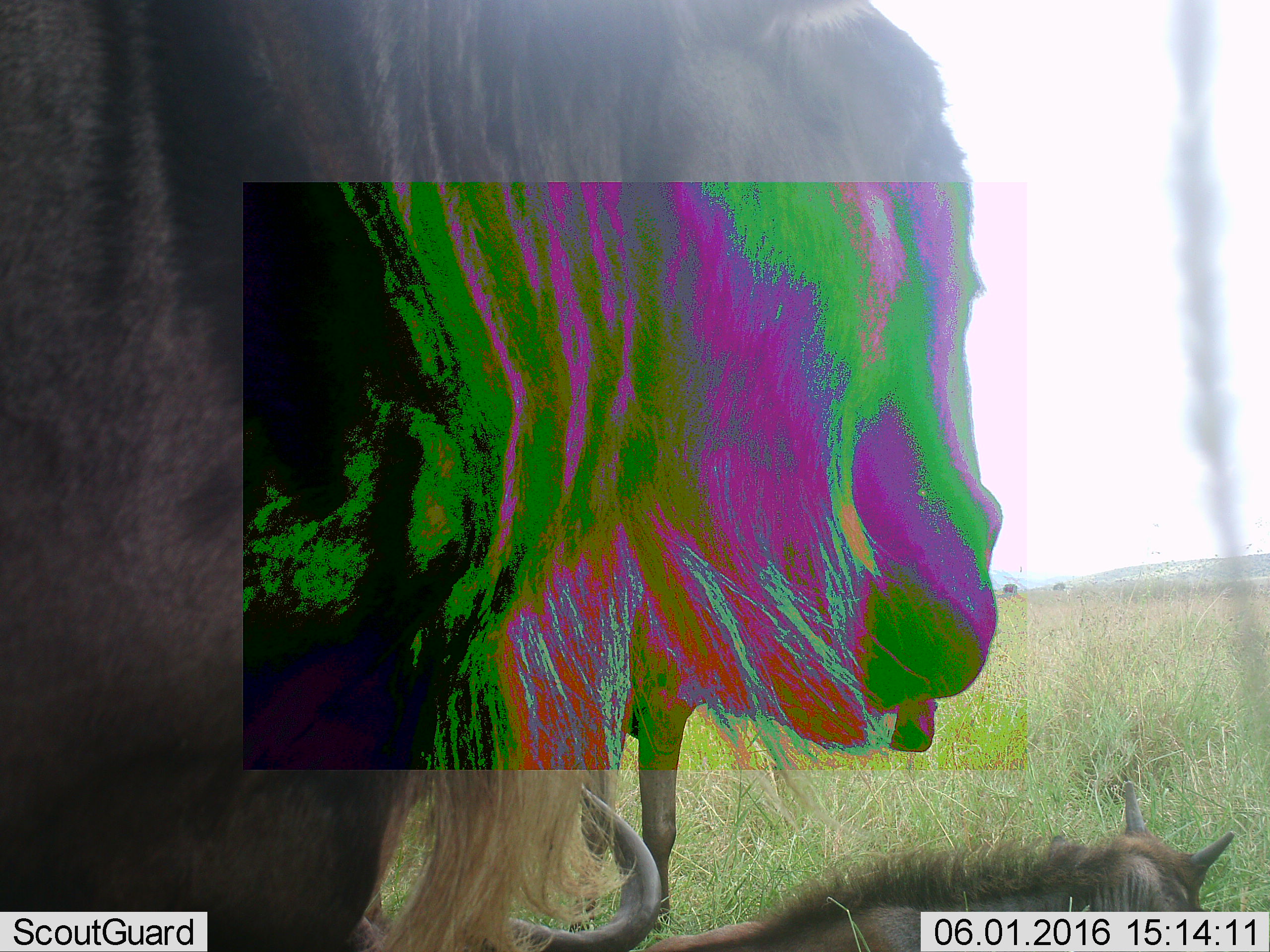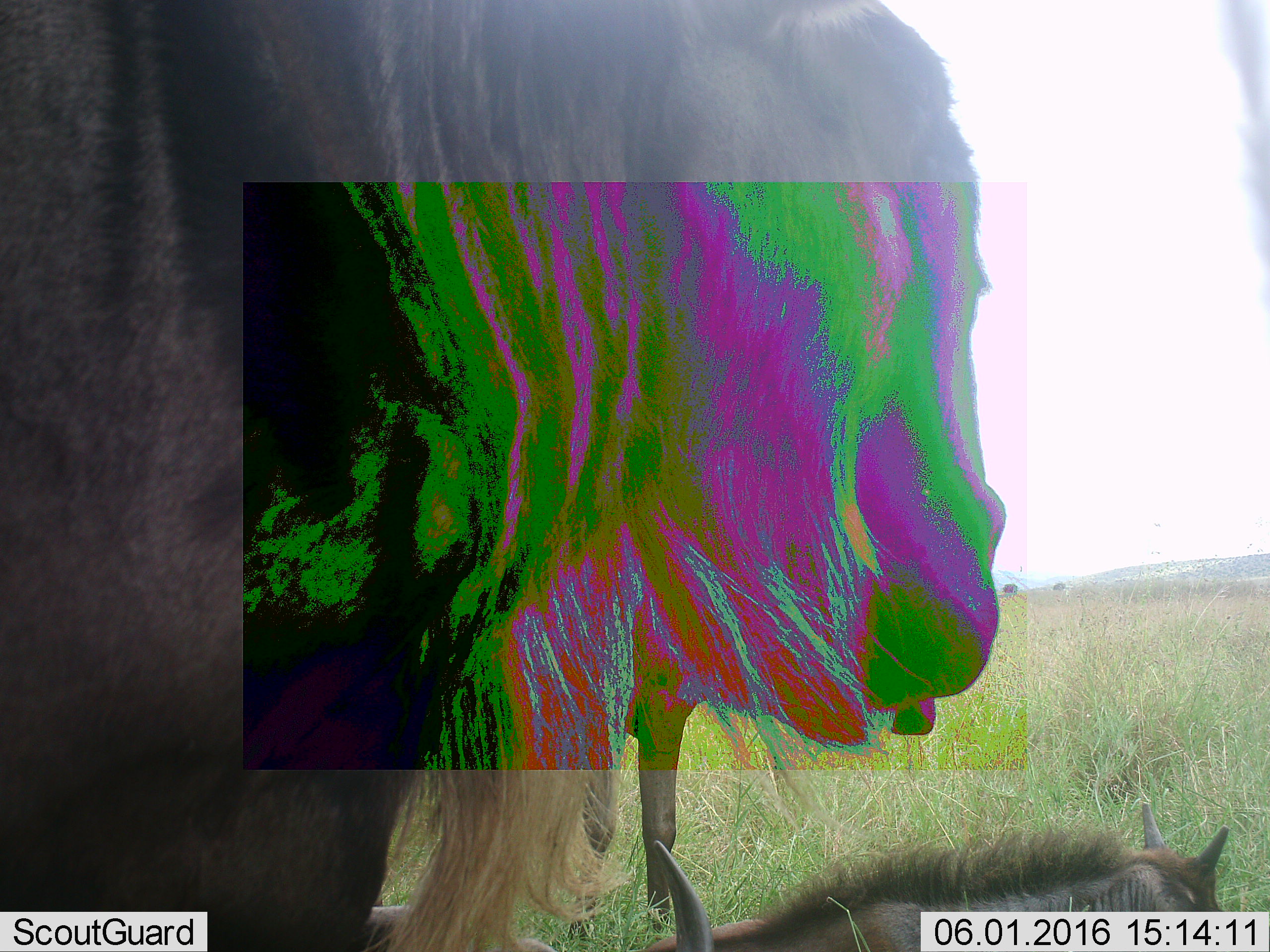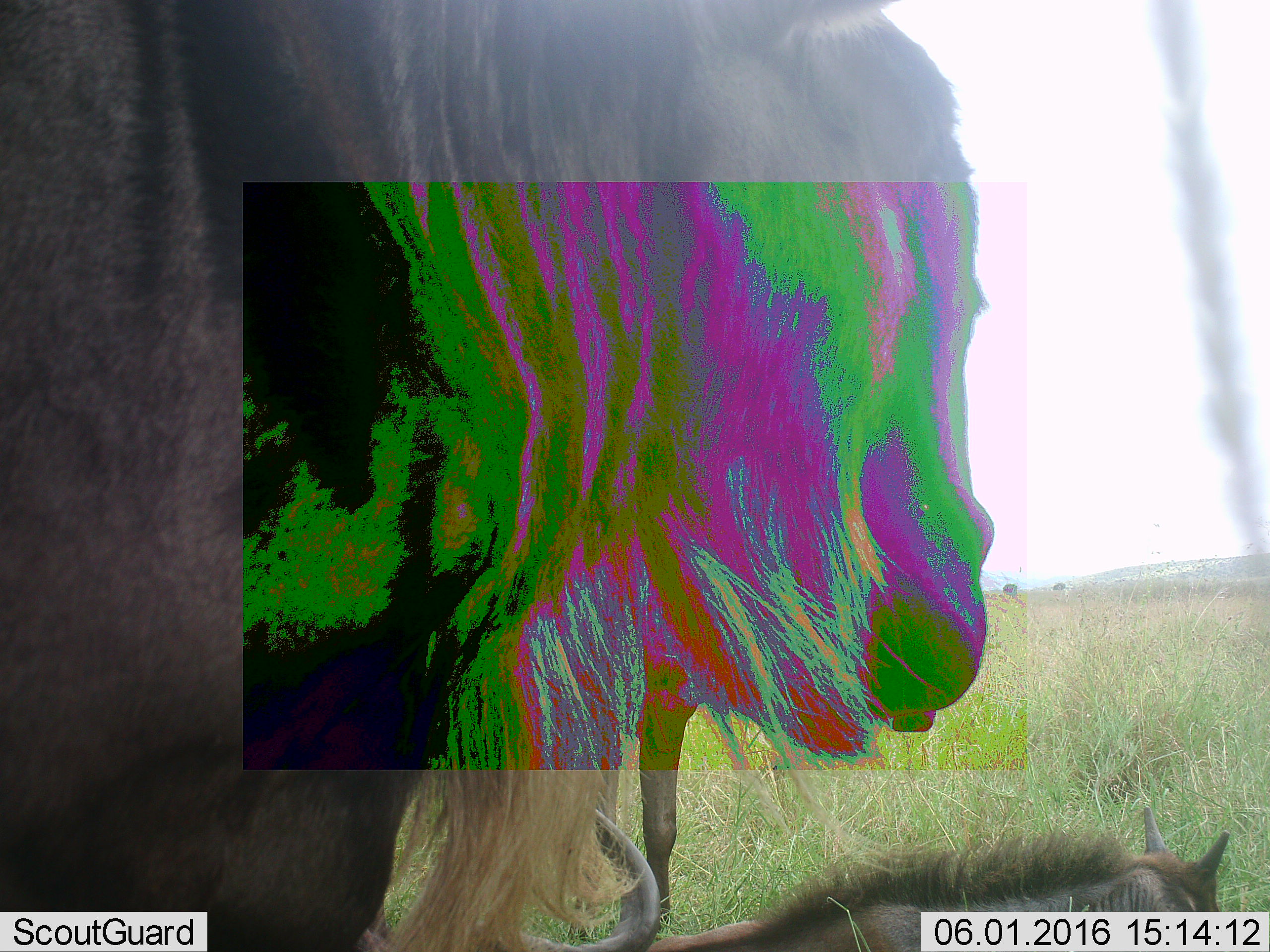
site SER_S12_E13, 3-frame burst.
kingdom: Animalia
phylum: Chordata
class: Mammalia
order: Artiodactyla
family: Bovidae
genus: Connochaetes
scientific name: Connochaetes taurinus taurinus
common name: blue wildebeest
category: wildebeestblue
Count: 4.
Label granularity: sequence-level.